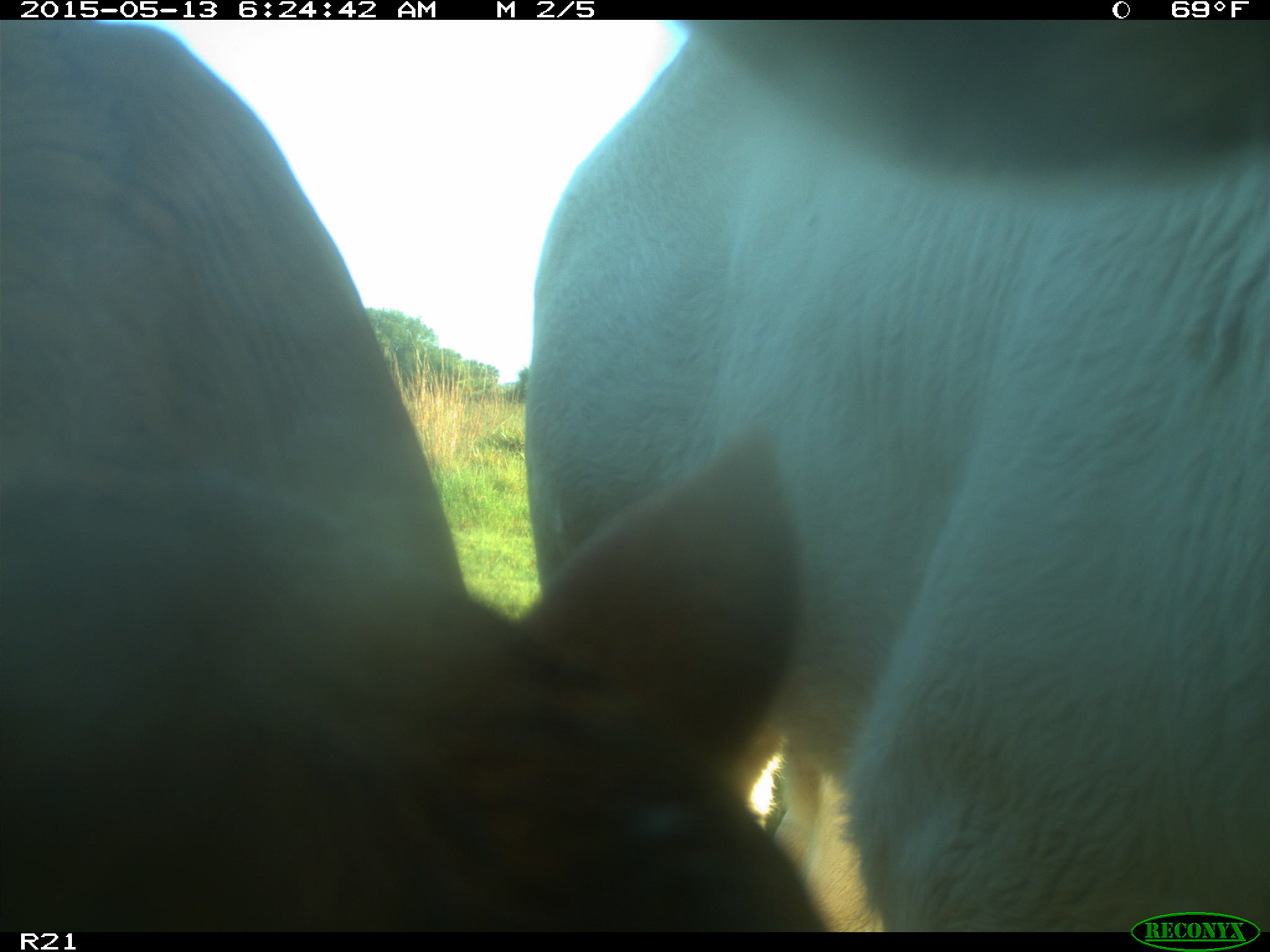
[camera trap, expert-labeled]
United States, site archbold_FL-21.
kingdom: Animalia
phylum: Chordata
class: Mammalia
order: Artiodactyla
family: Bovidae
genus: Bos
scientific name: Bos taurus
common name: domestic cow